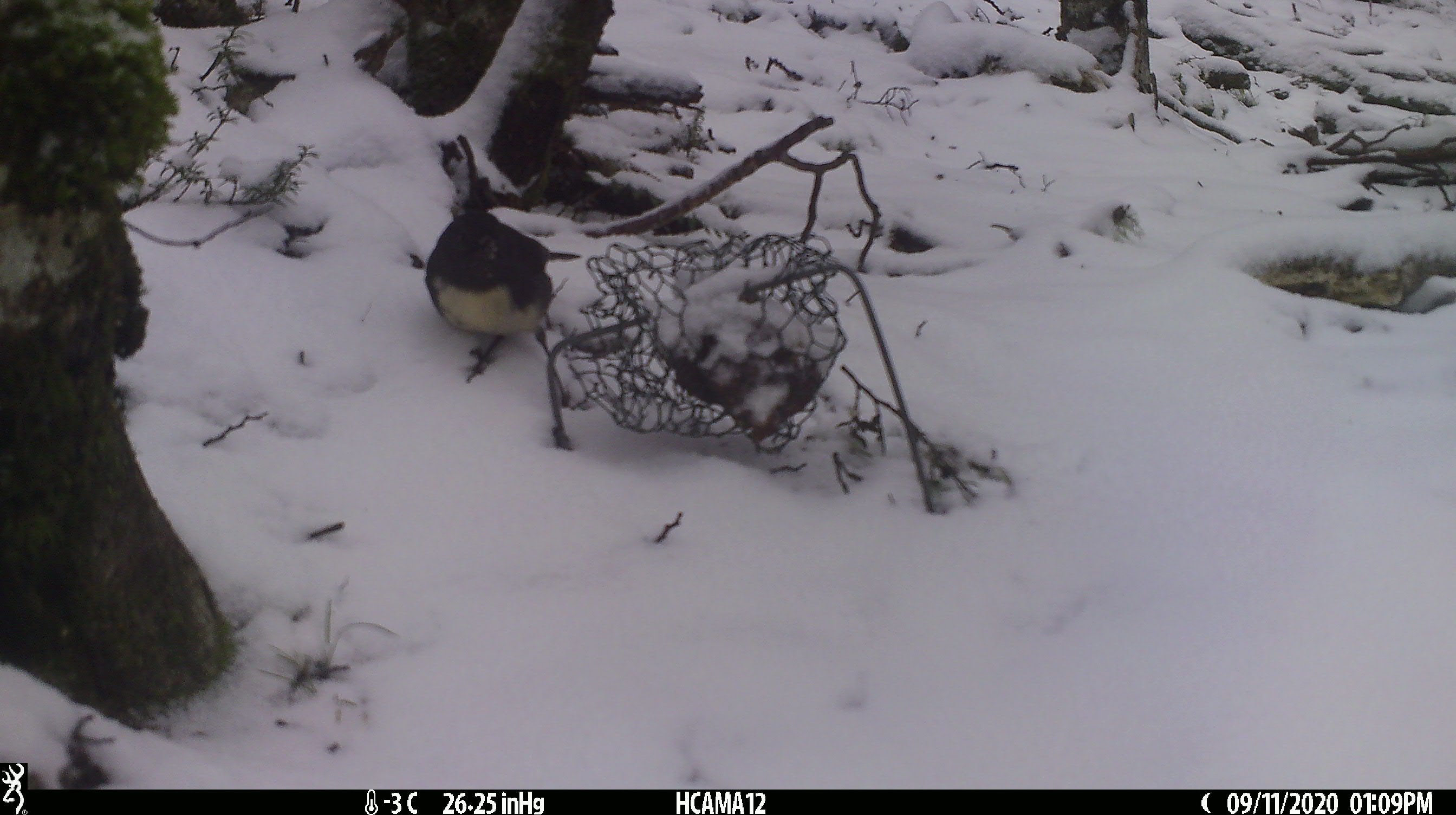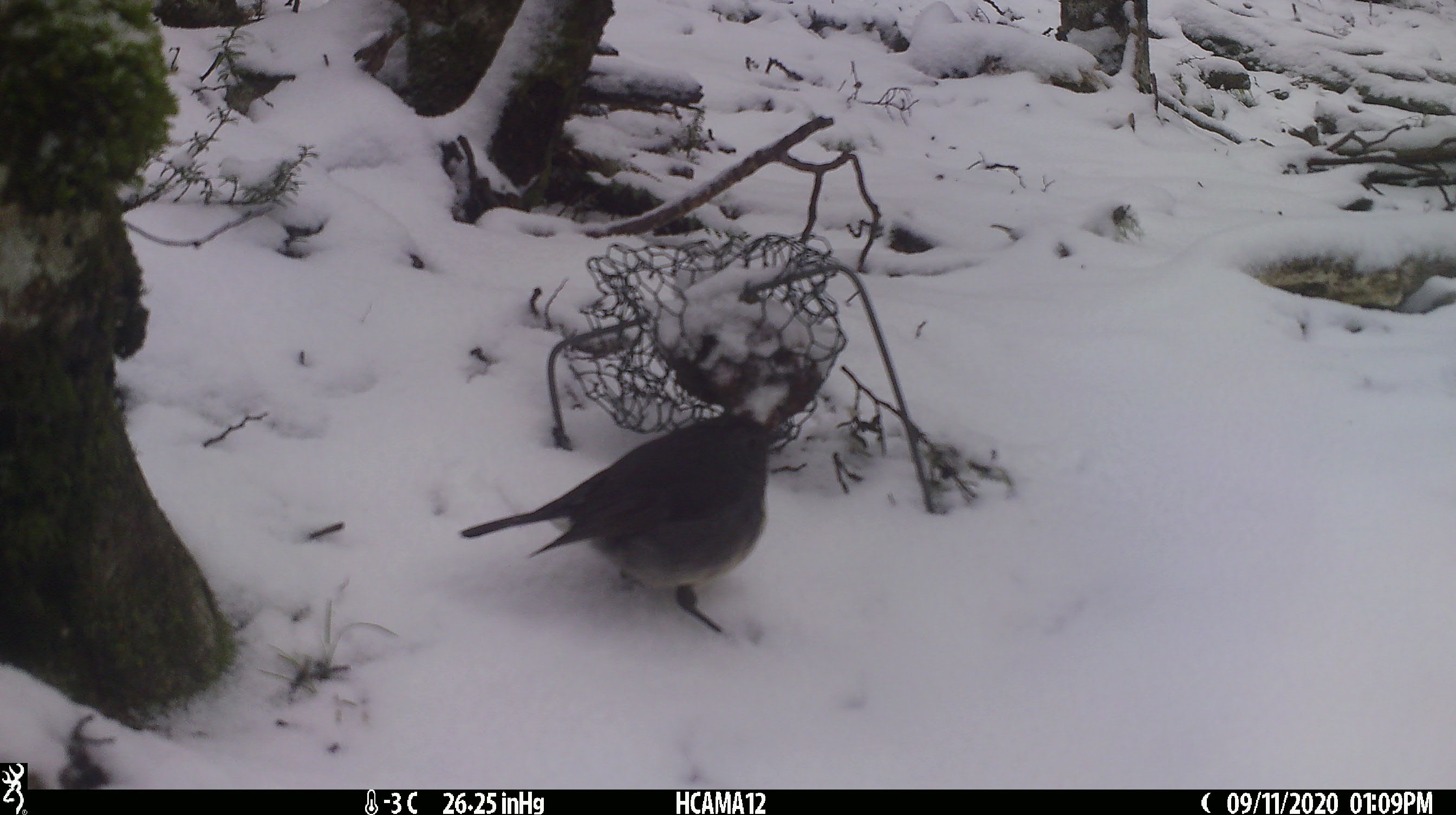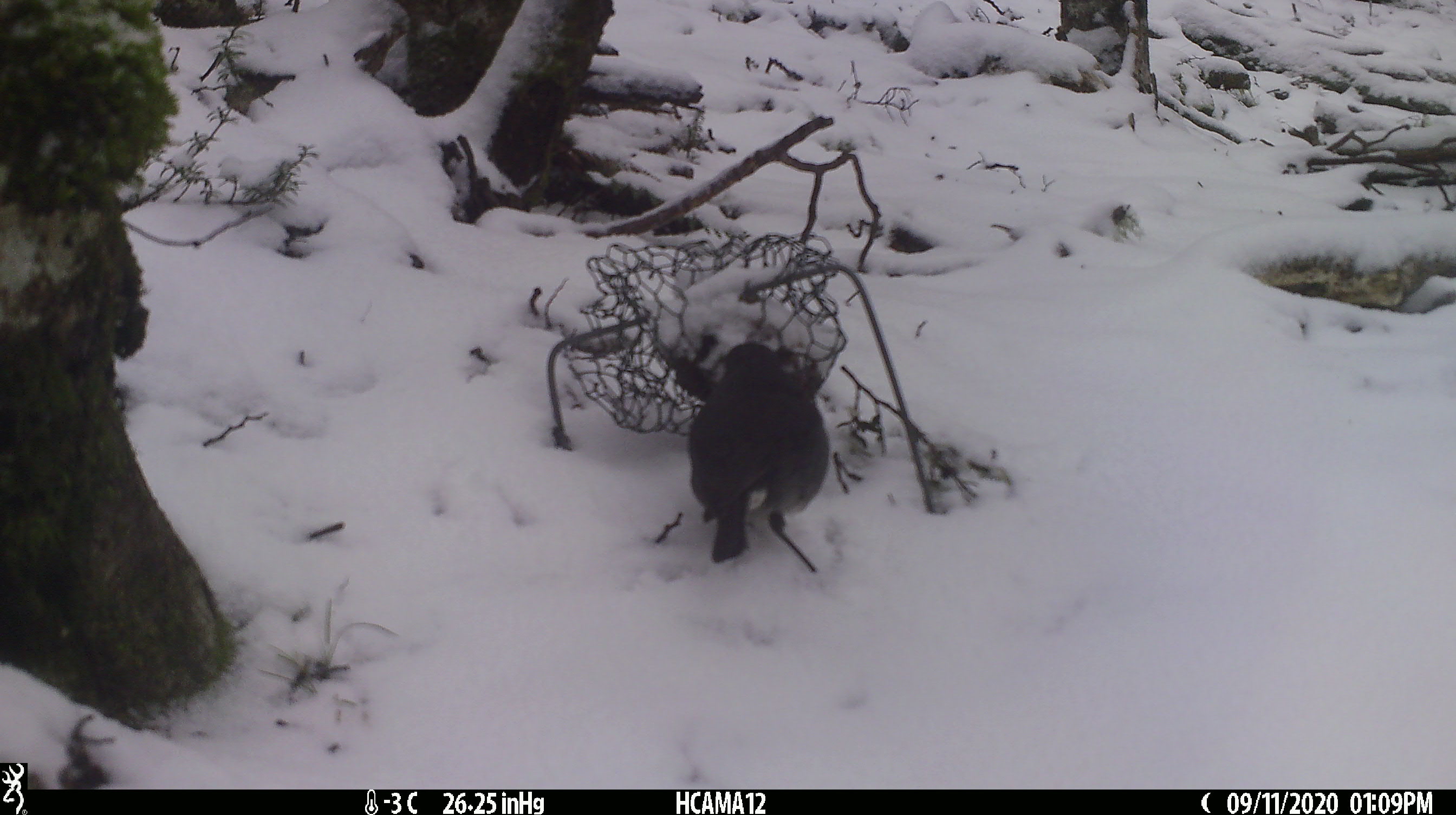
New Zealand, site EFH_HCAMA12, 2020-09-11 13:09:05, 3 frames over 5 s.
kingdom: Animalia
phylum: Chordata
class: Aves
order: Passeriformes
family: Petroicidae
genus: Petroica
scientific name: Petroica australis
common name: new zealand robin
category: robin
Robin (new zealand robin) (Petroica australis).